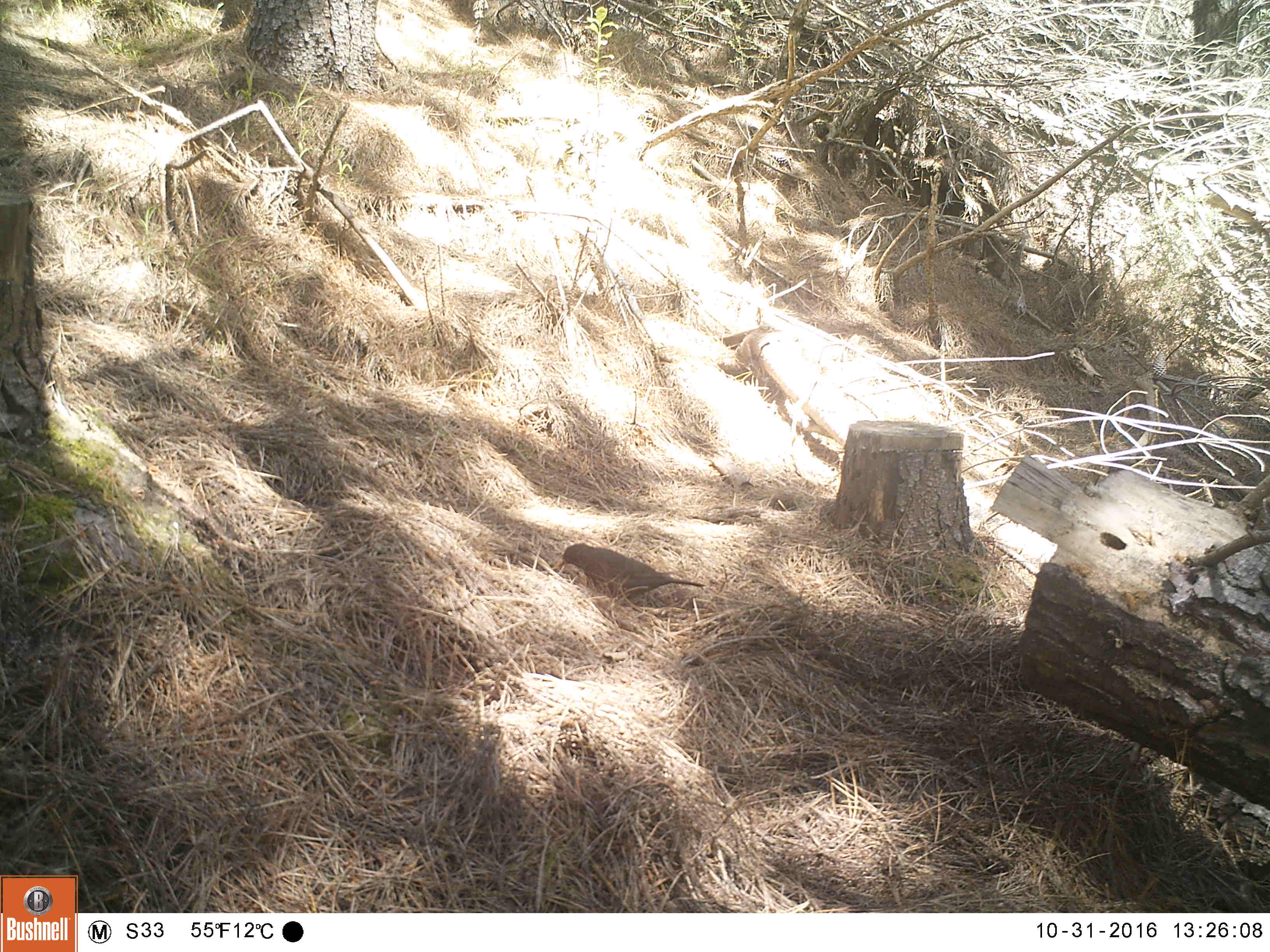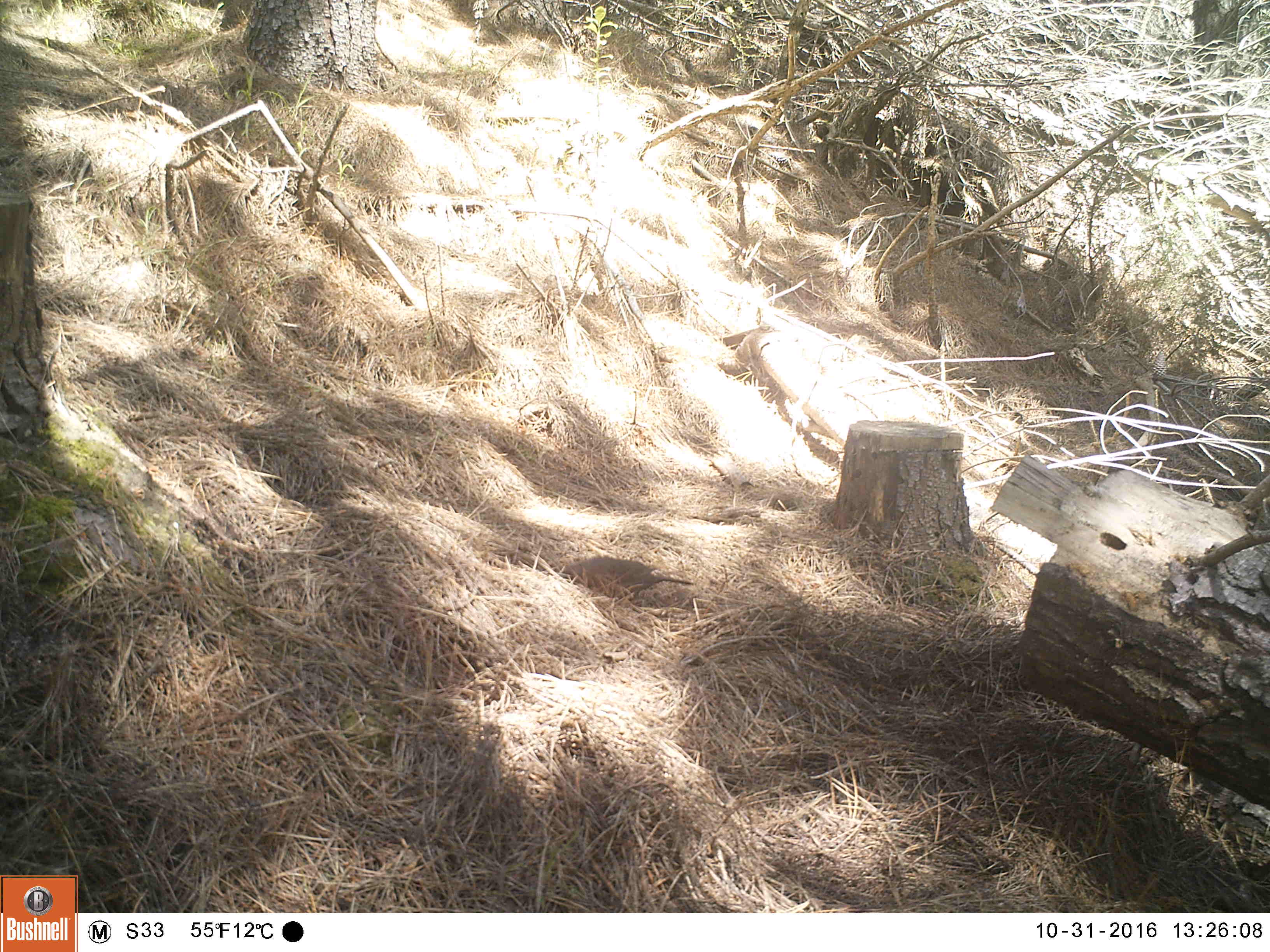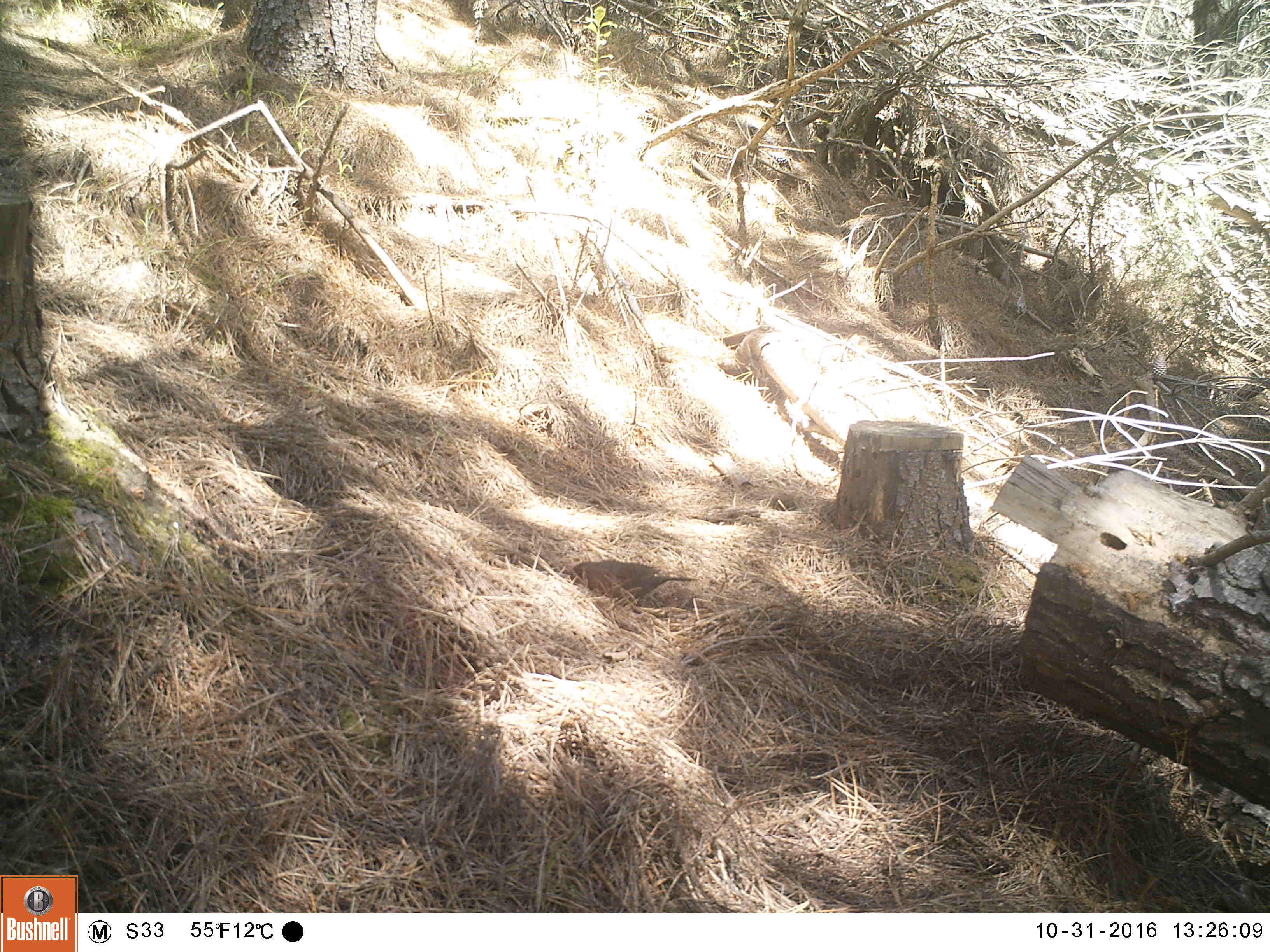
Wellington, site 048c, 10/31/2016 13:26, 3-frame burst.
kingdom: Animalia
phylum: Chordata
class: Aves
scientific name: Aves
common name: bird